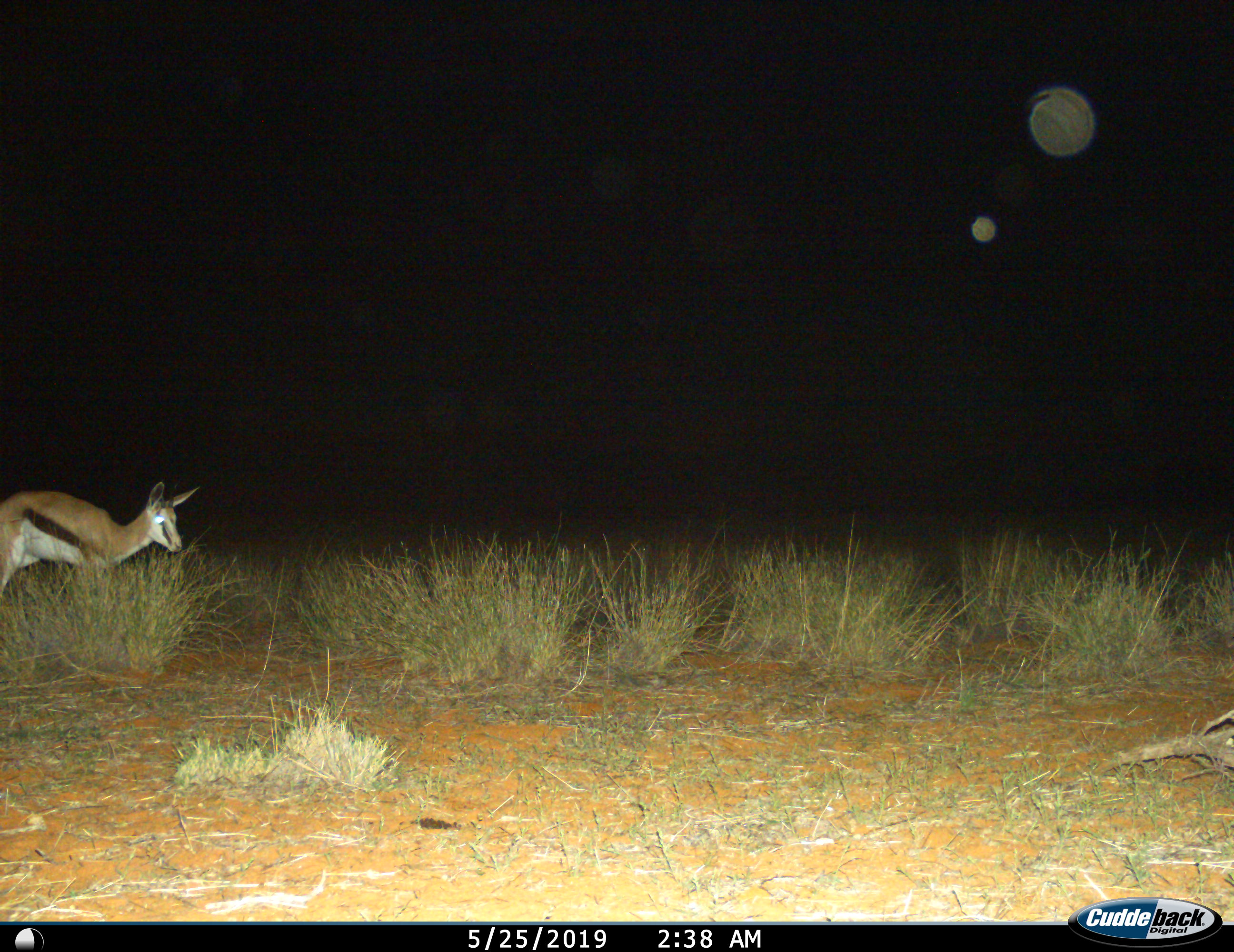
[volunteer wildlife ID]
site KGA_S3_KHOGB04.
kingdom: Animalia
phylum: Chordata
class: Mammalia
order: Artiodactyla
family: Bovidae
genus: Antidorcas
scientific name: Antidorcas marsupialis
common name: springbok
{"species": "springbok (Antidorcas marsupialis)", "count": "1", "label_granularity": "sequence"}